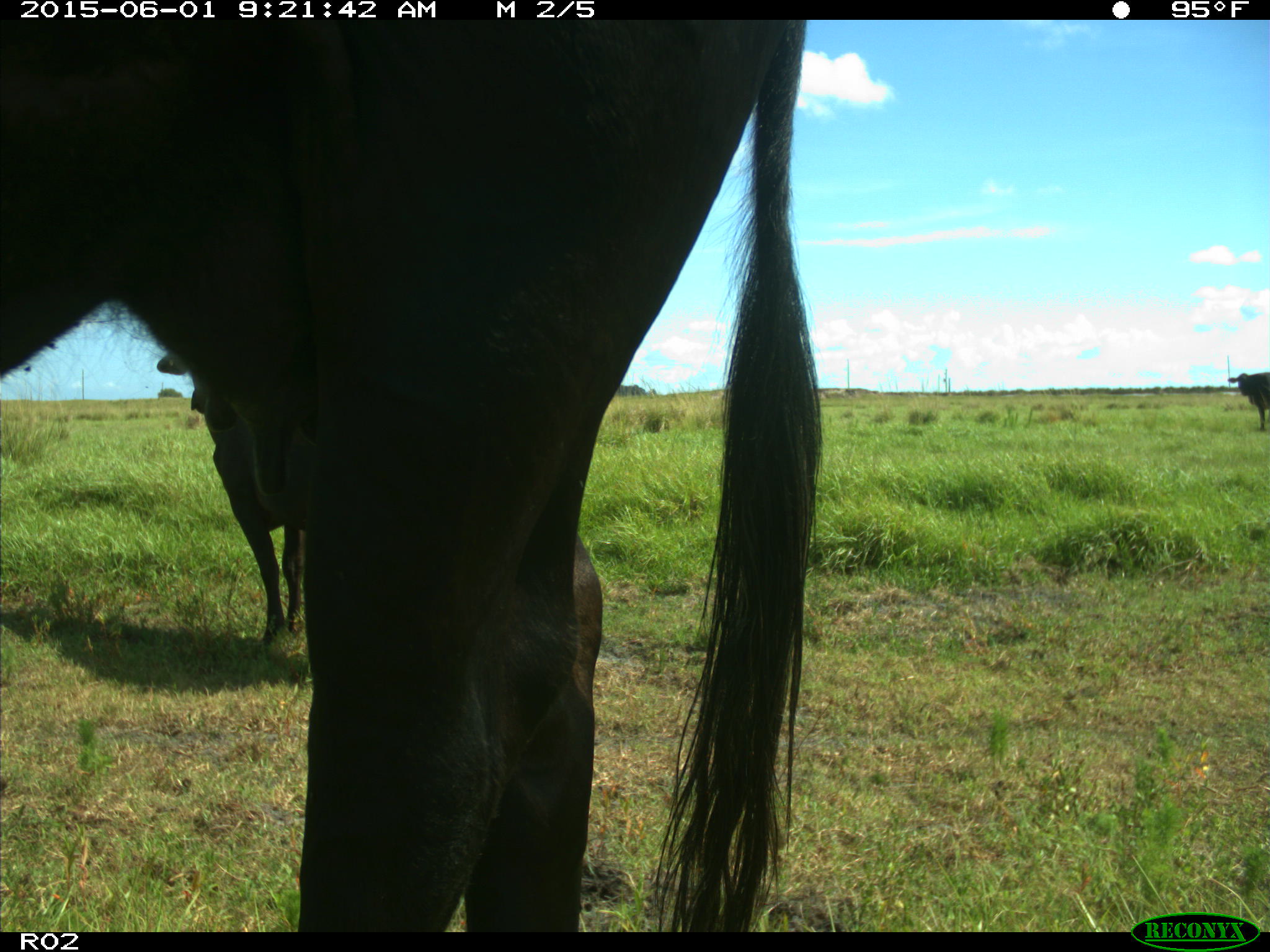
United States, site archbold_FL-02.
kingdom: Animalia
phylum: Chordata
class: Mammalia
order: Artiodactyla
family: Bovidae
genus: Bos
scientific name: Bos taurus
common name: domestic cow